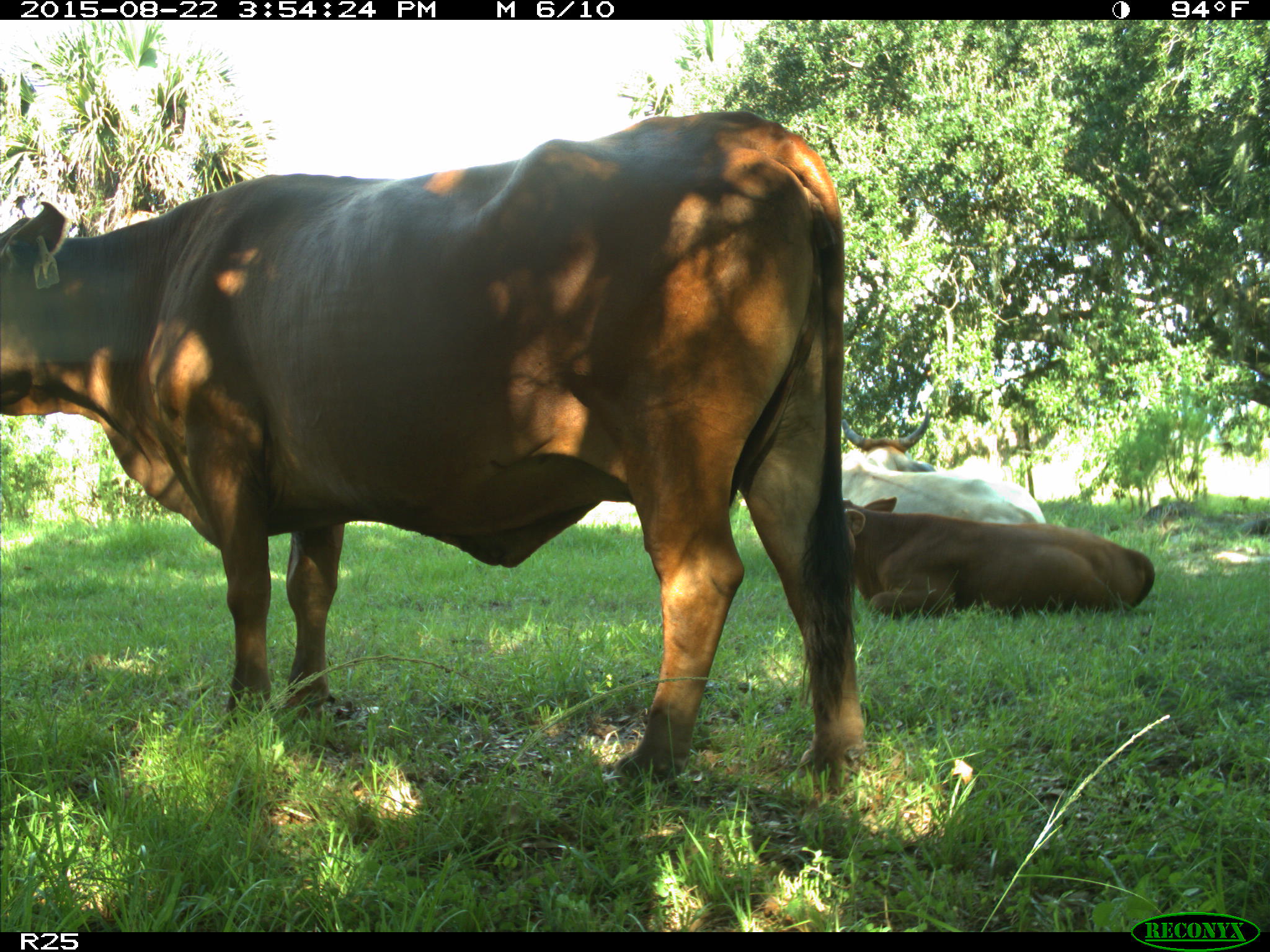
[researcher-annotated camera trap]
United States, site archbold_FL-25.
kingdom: Animalia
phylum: Chordata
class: Mammalia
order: Artiodactyla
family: Bovidae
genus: Bos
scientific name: Bos taurus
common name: domestic cow